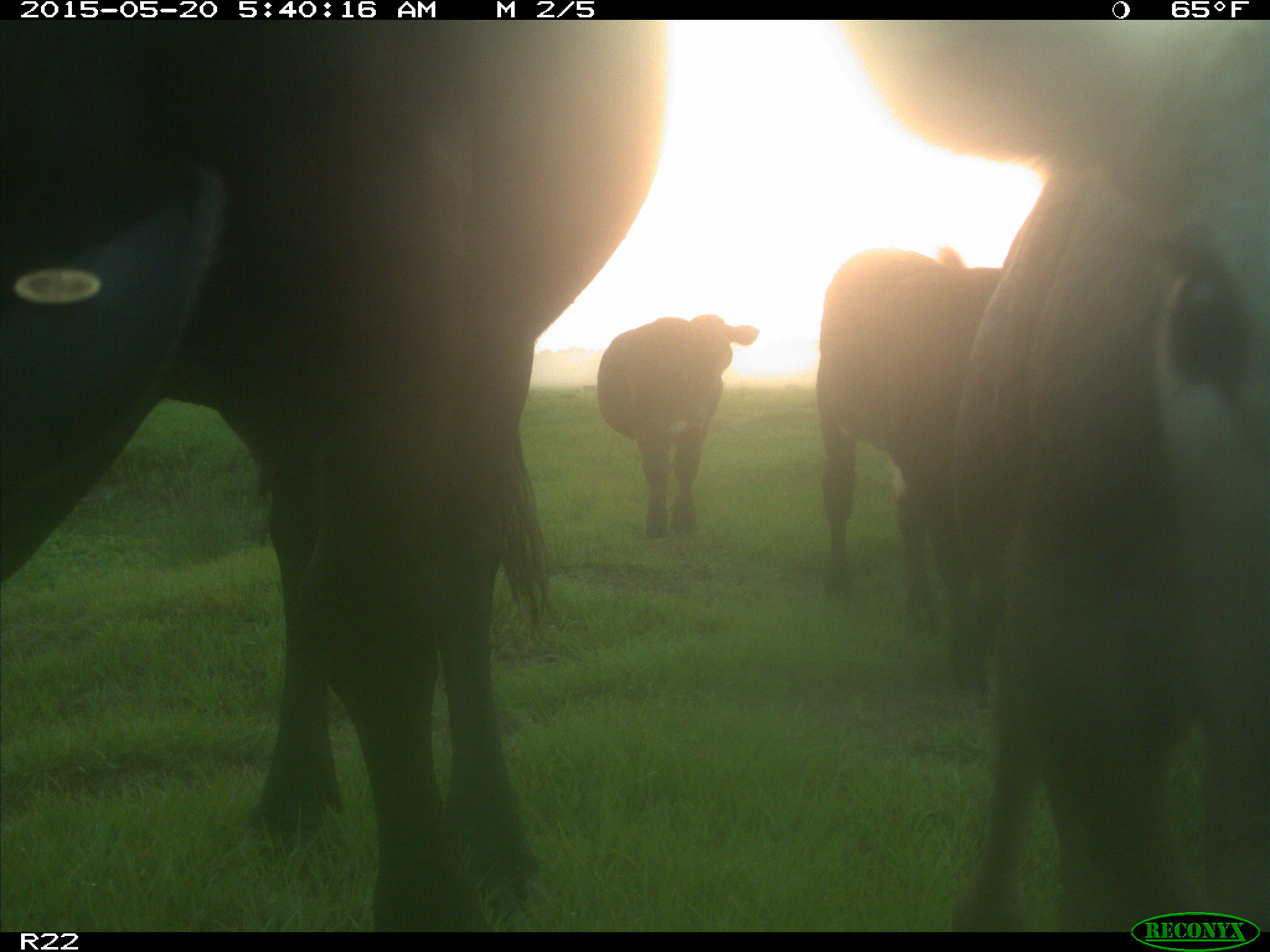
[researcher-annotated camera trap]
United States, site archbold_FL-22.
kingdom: Animalia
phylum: Chordata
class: Mammalia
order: Artiodactyla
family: Bovidae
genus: Bos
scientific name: Bos taurus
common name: domestic cow